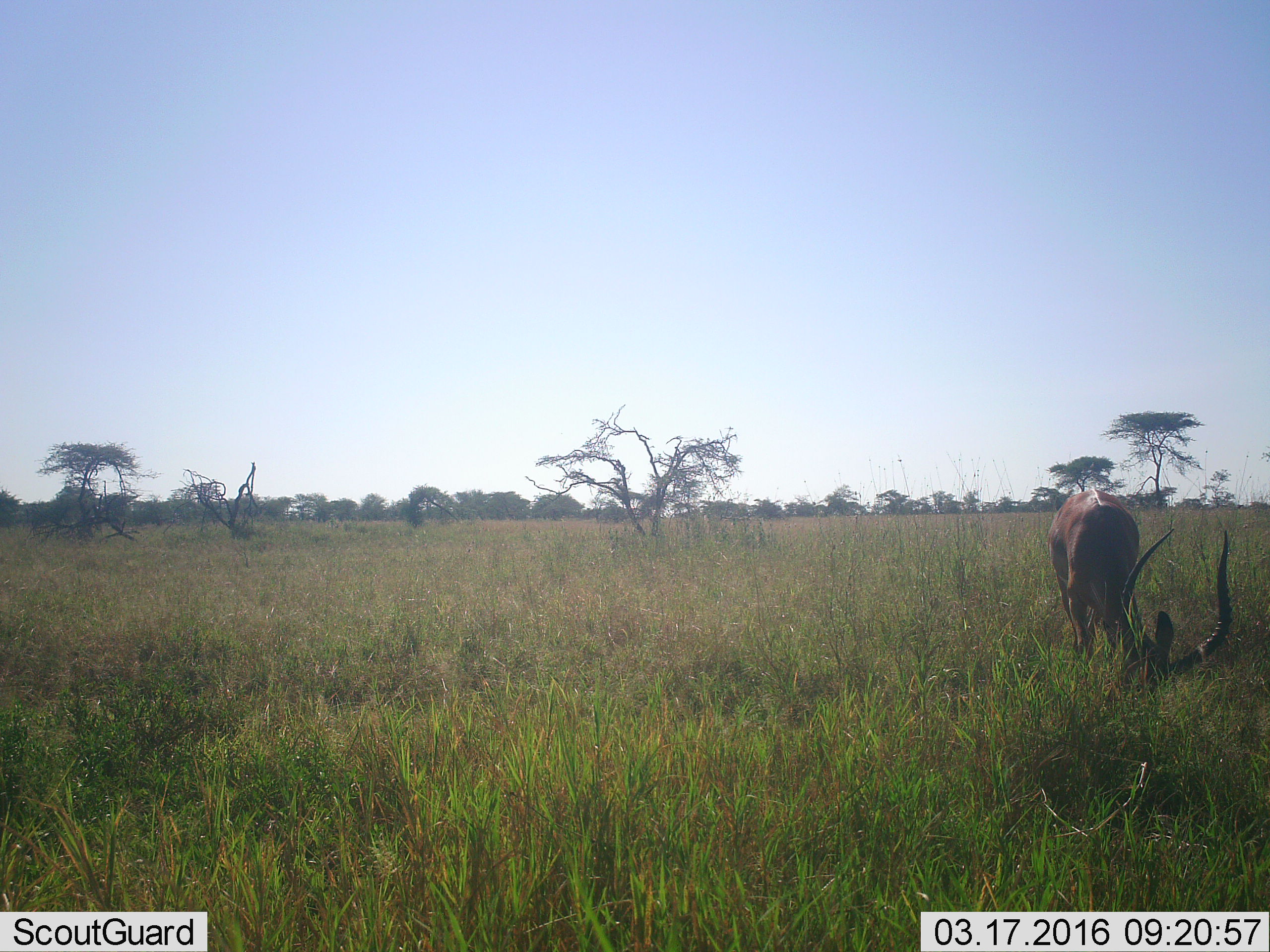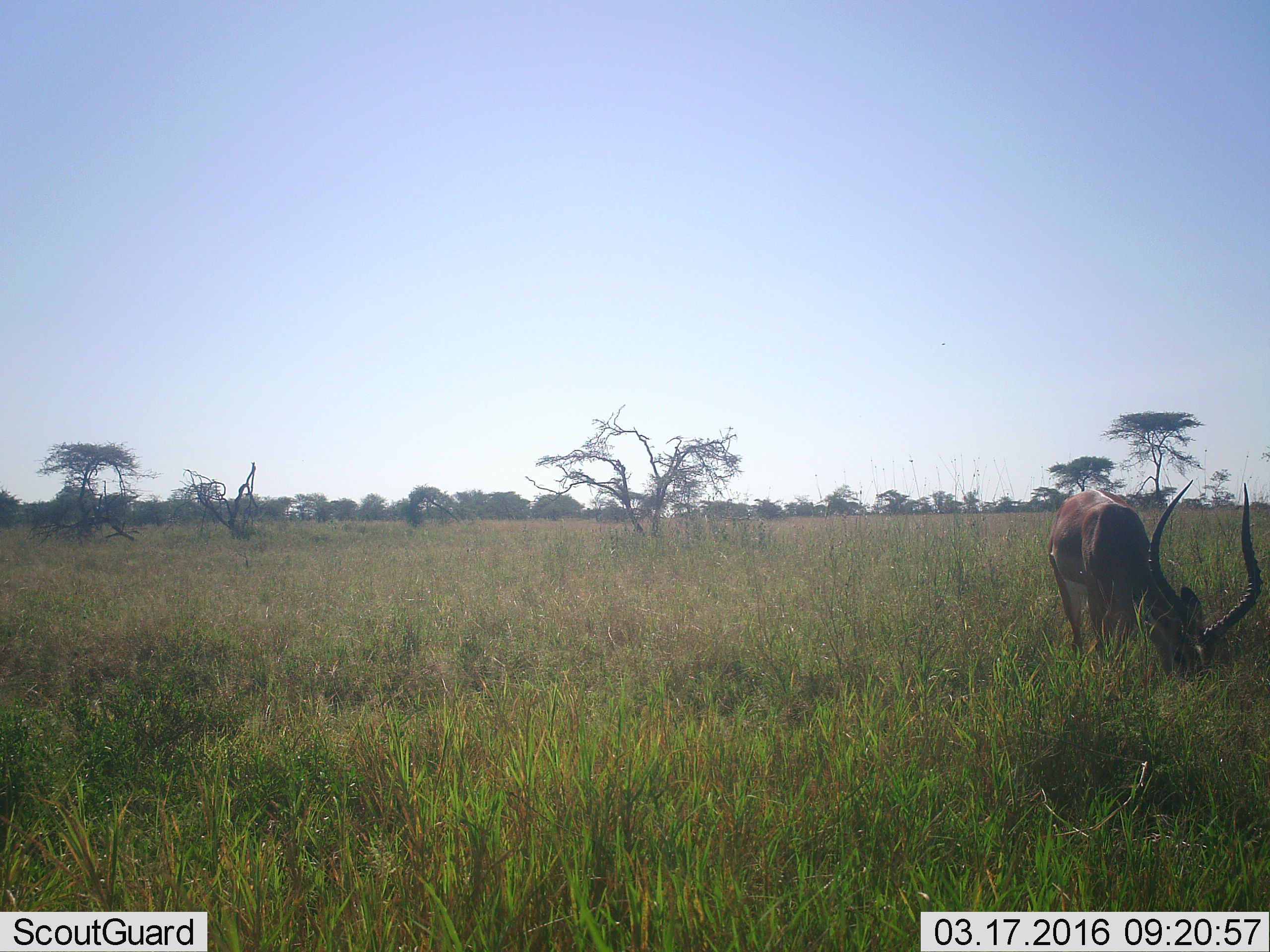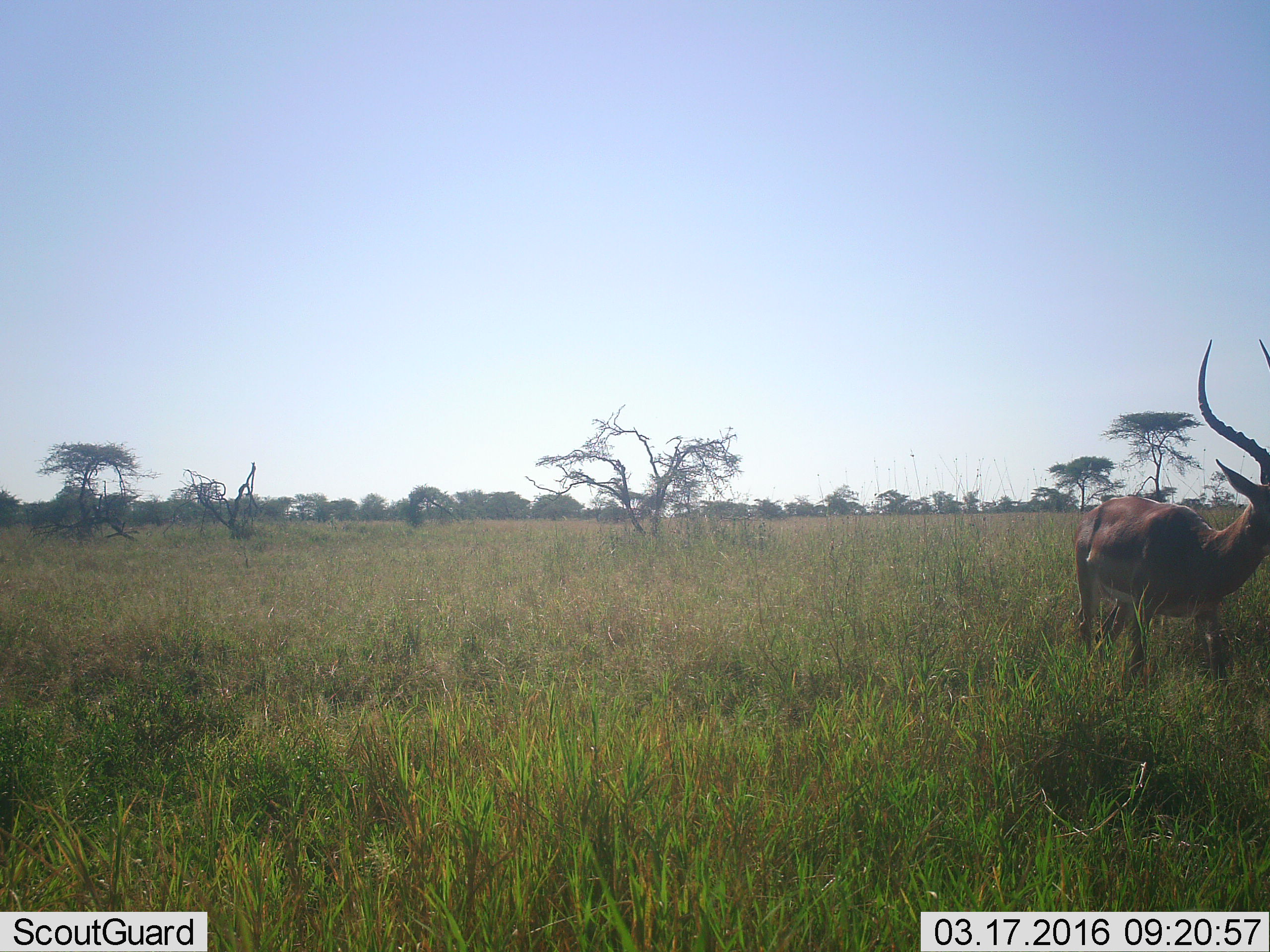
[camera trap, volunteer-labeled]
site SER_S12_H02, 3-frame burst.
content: unidentified animal